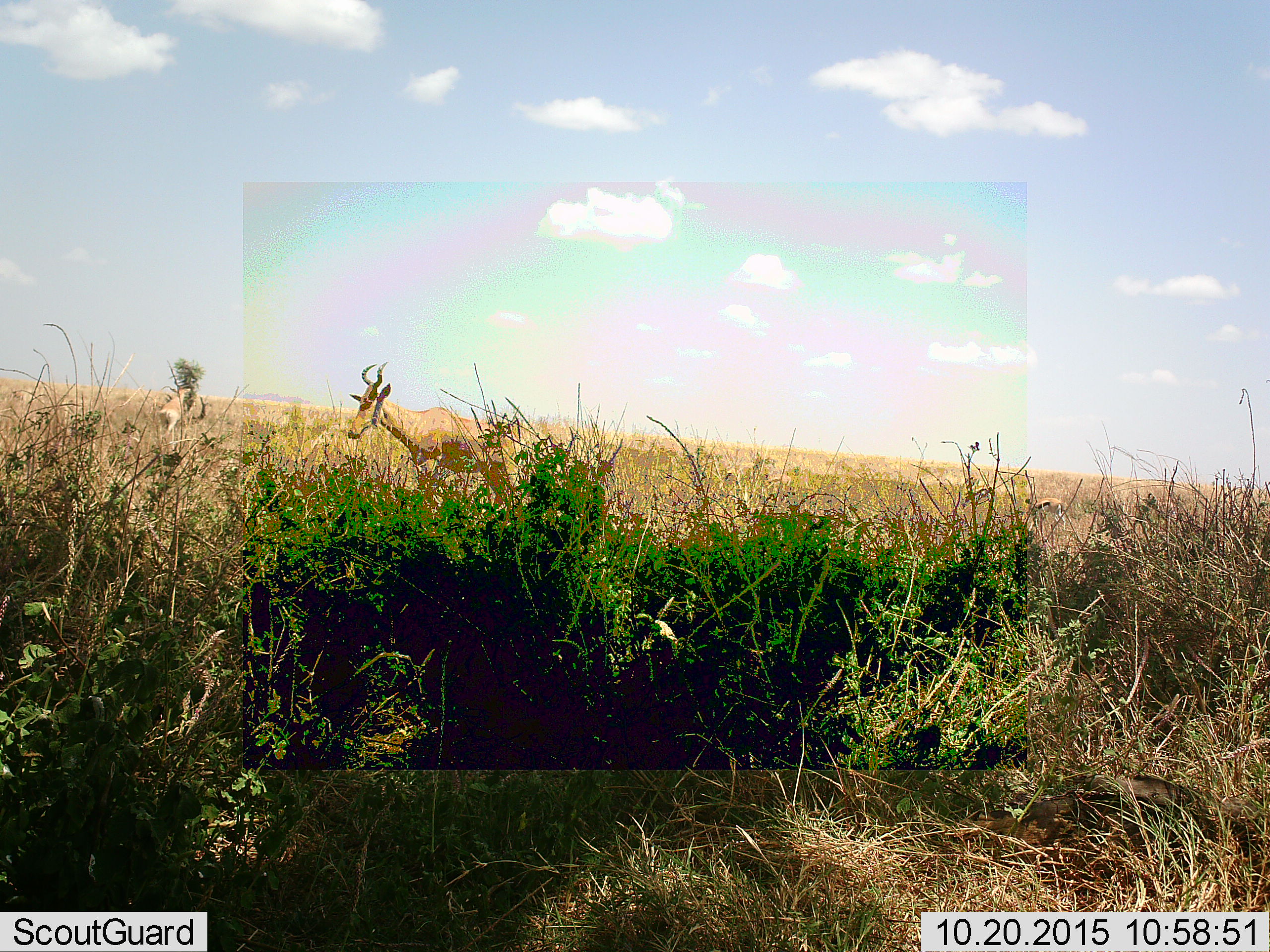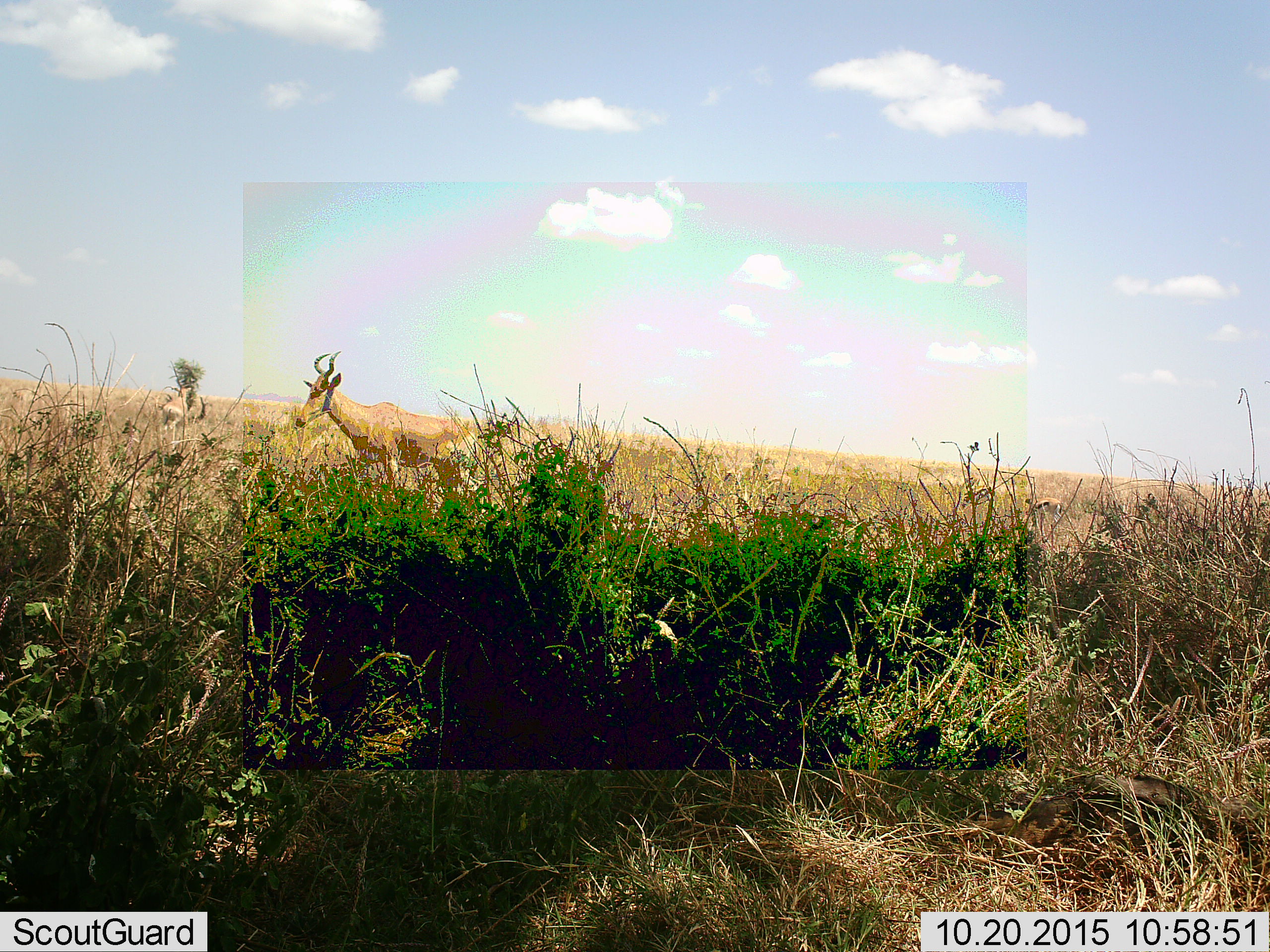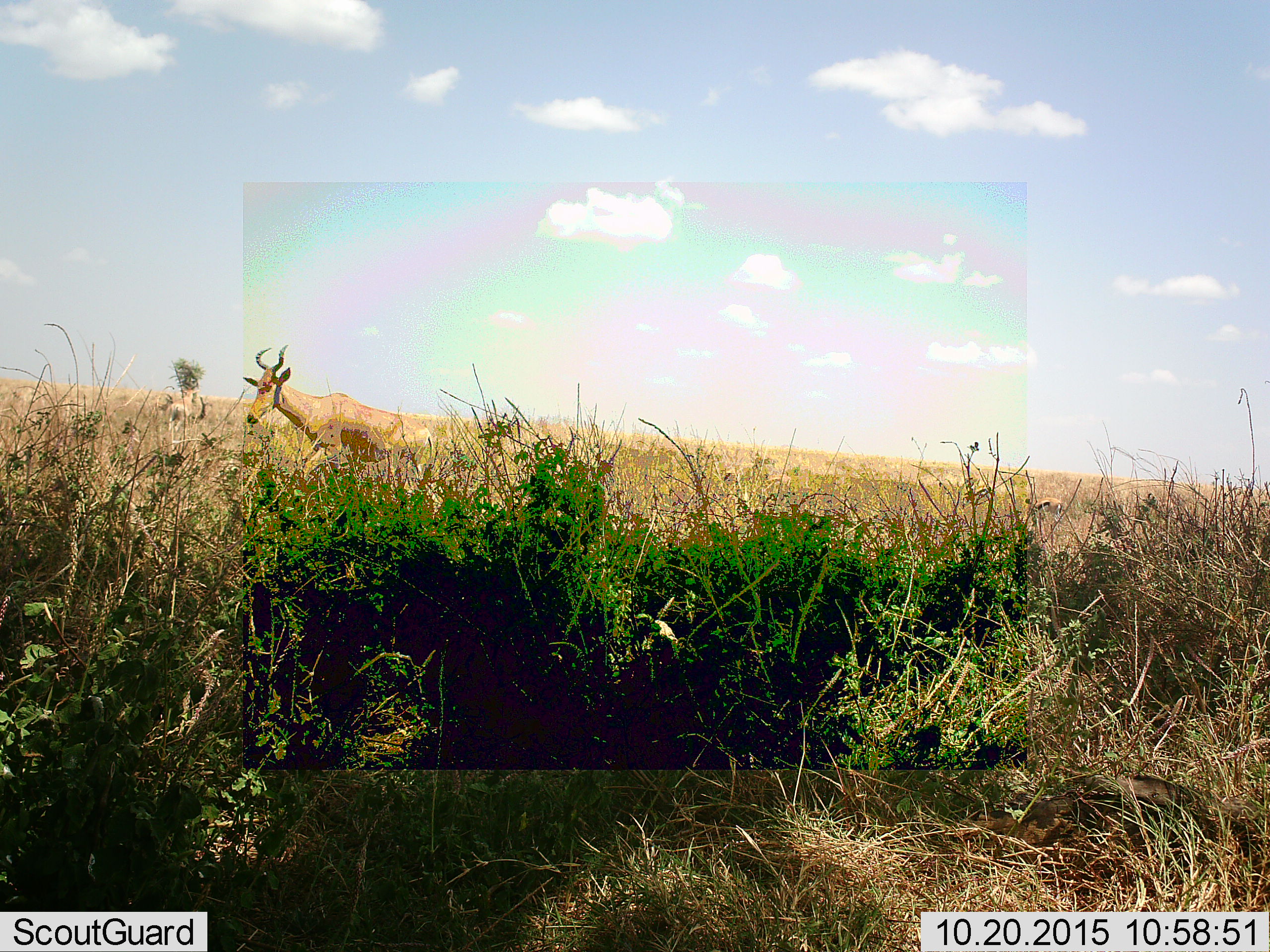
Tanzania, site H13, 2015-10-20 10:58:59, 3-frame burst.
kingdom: Animalia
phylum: Chordata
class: Mammalia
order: Artiodactyla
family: Bovidae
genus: Alcelaphus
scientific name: Alcelaphus buselaphus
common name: hartebeest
Hartebeest (Alcelaphus buselaphus), count 2. Behavior (volunteer vote fractions): standing 14%, resting 0%, moving 86%, interacting 0%. Young present (vote fraction): 0%. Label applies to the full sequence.